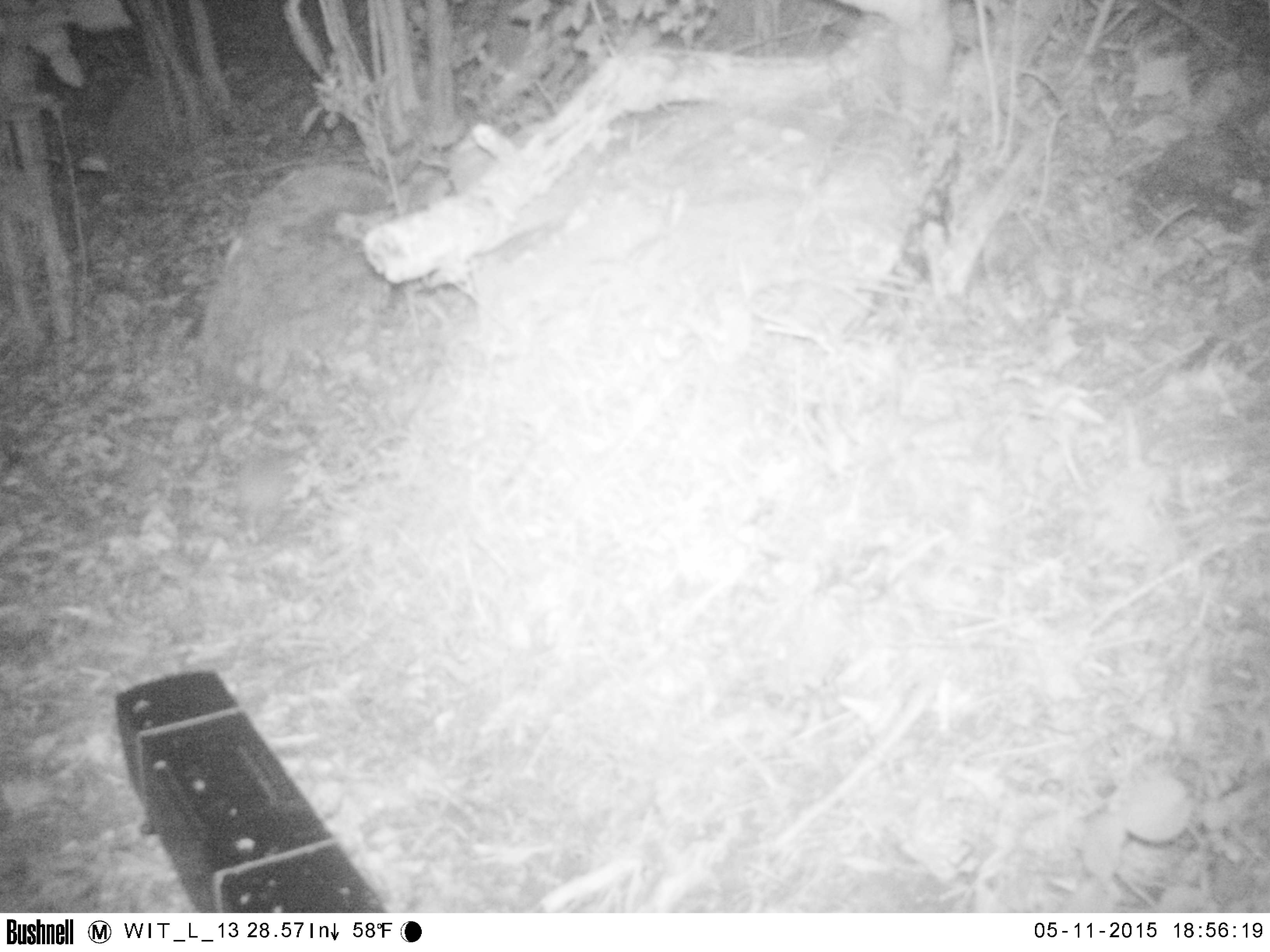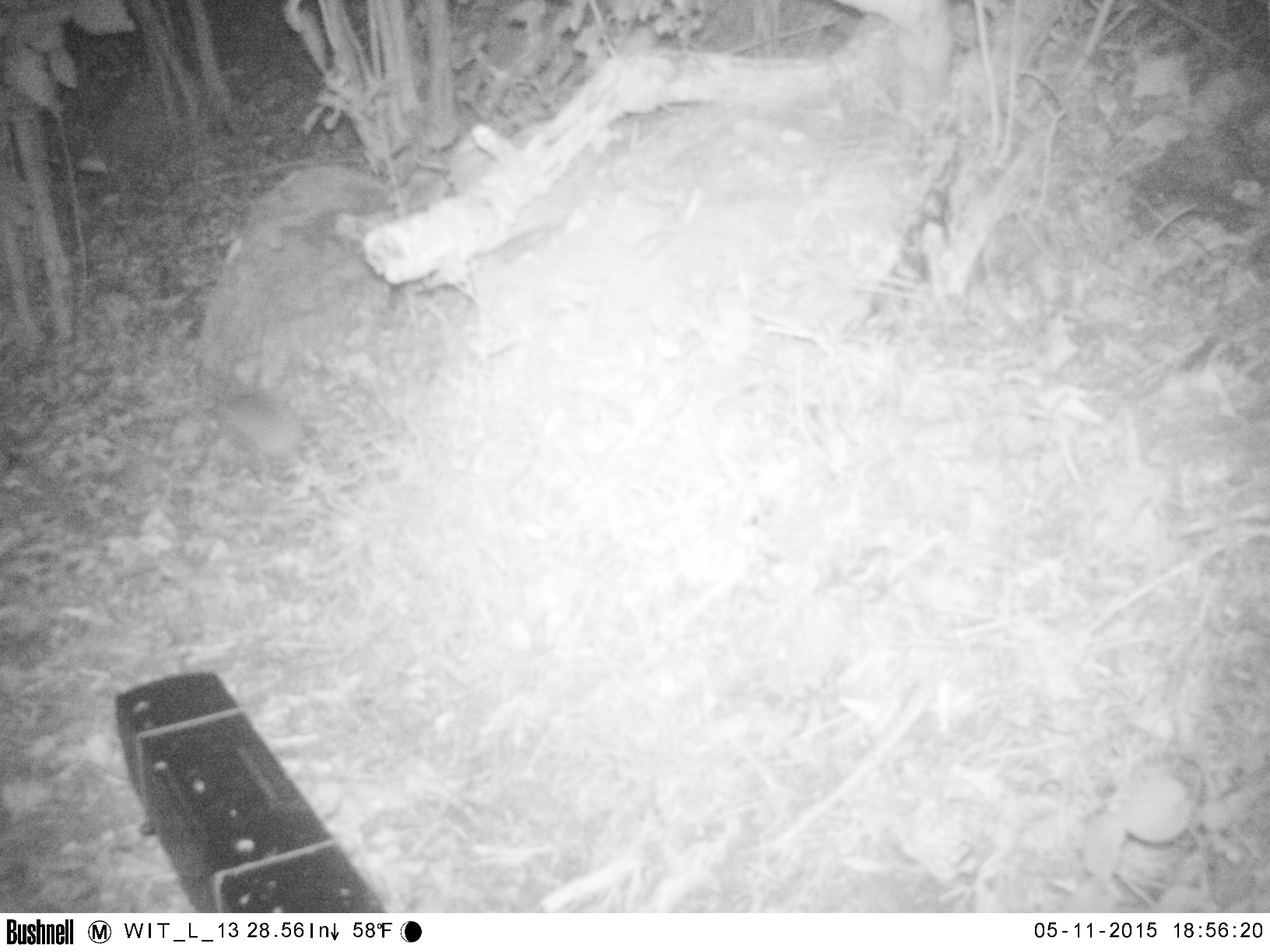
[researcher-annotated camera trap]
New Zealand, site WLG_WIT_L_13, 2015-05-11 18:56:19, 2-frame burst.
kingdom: Animalia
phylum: Chordata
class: Mammalia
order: Eulipotyphla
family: Erinaceidae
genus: Erinaceus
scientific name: Erinaceus europaeus europaeus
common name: european hedgehog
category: hedgehog